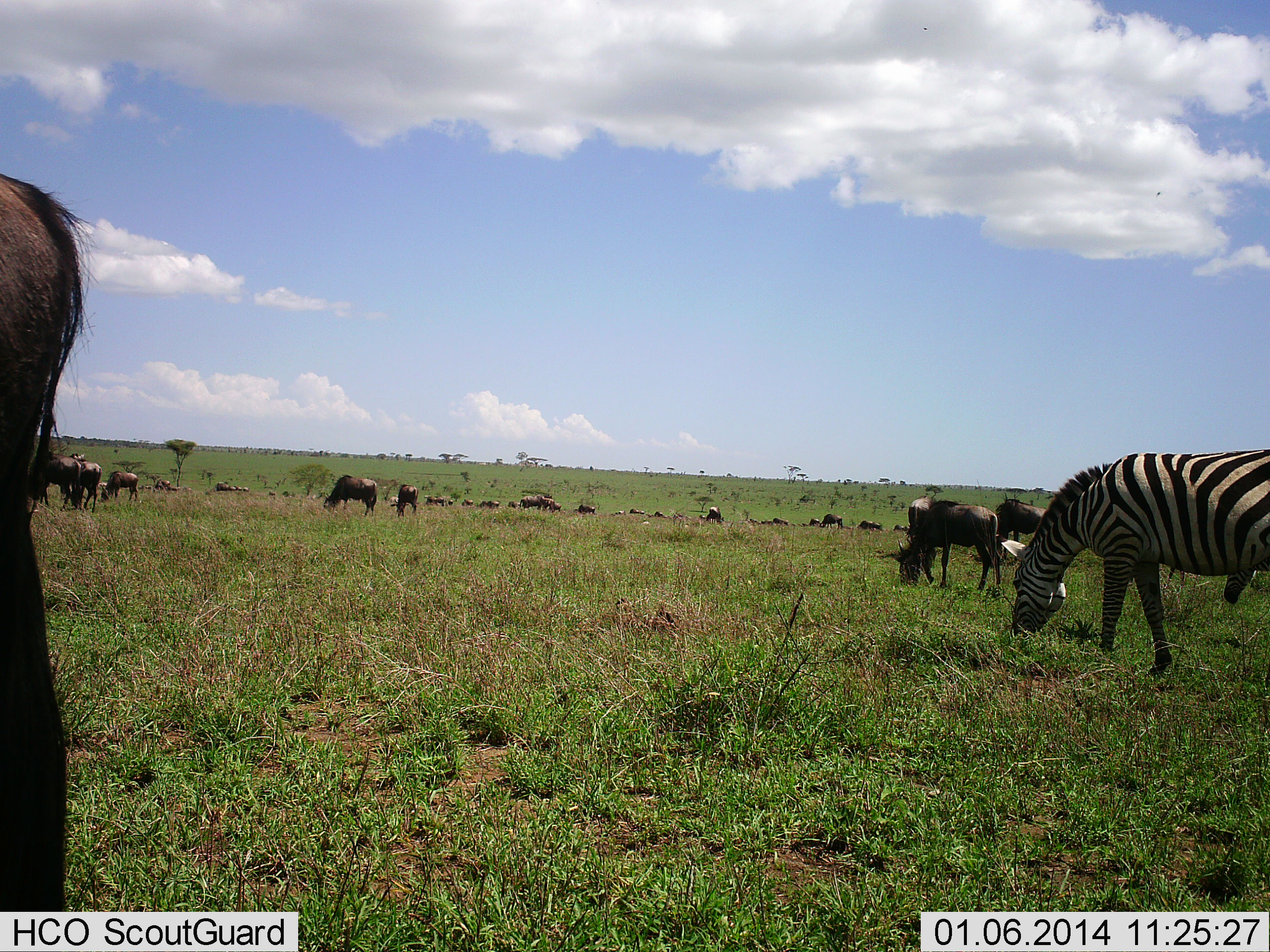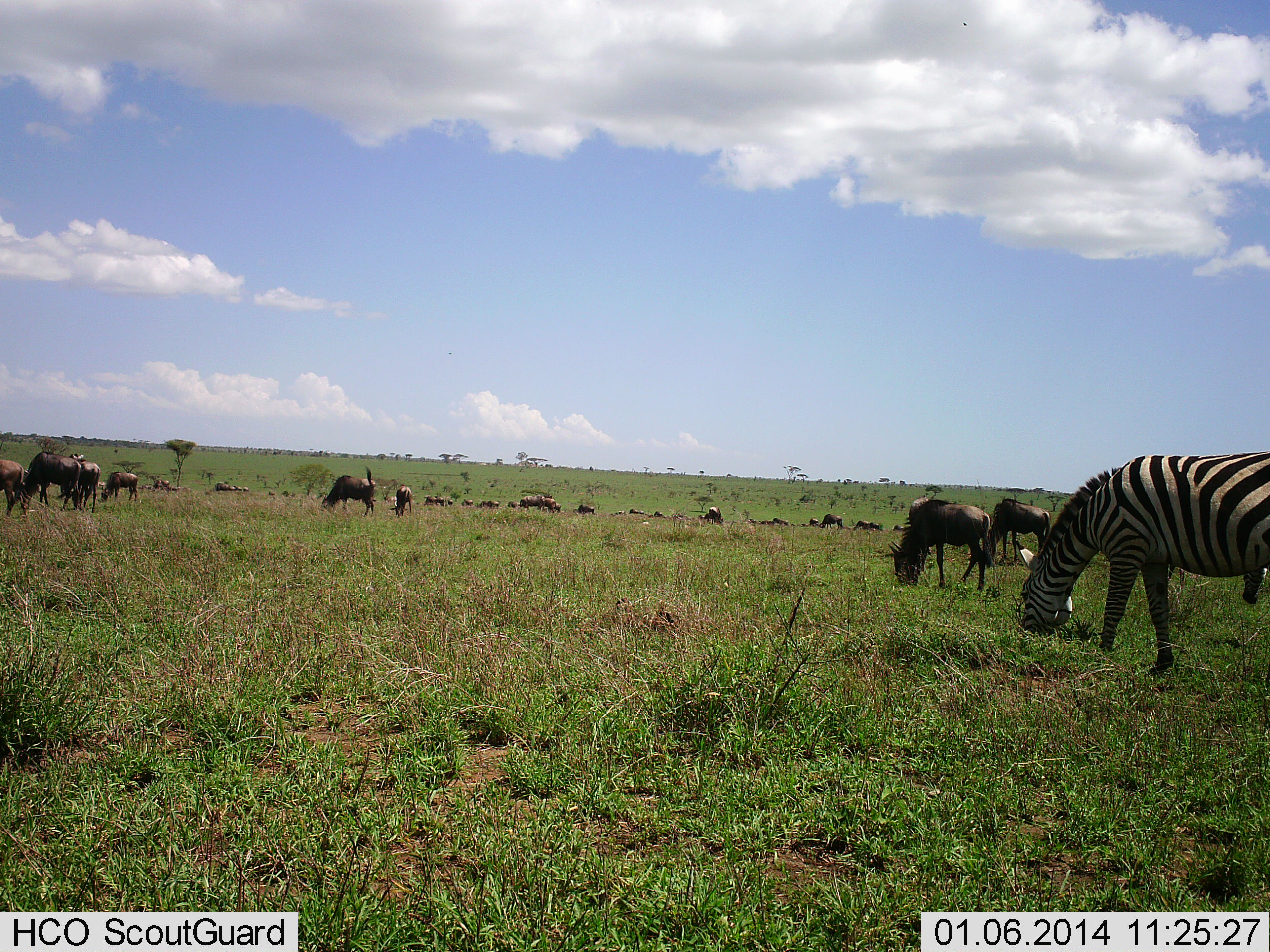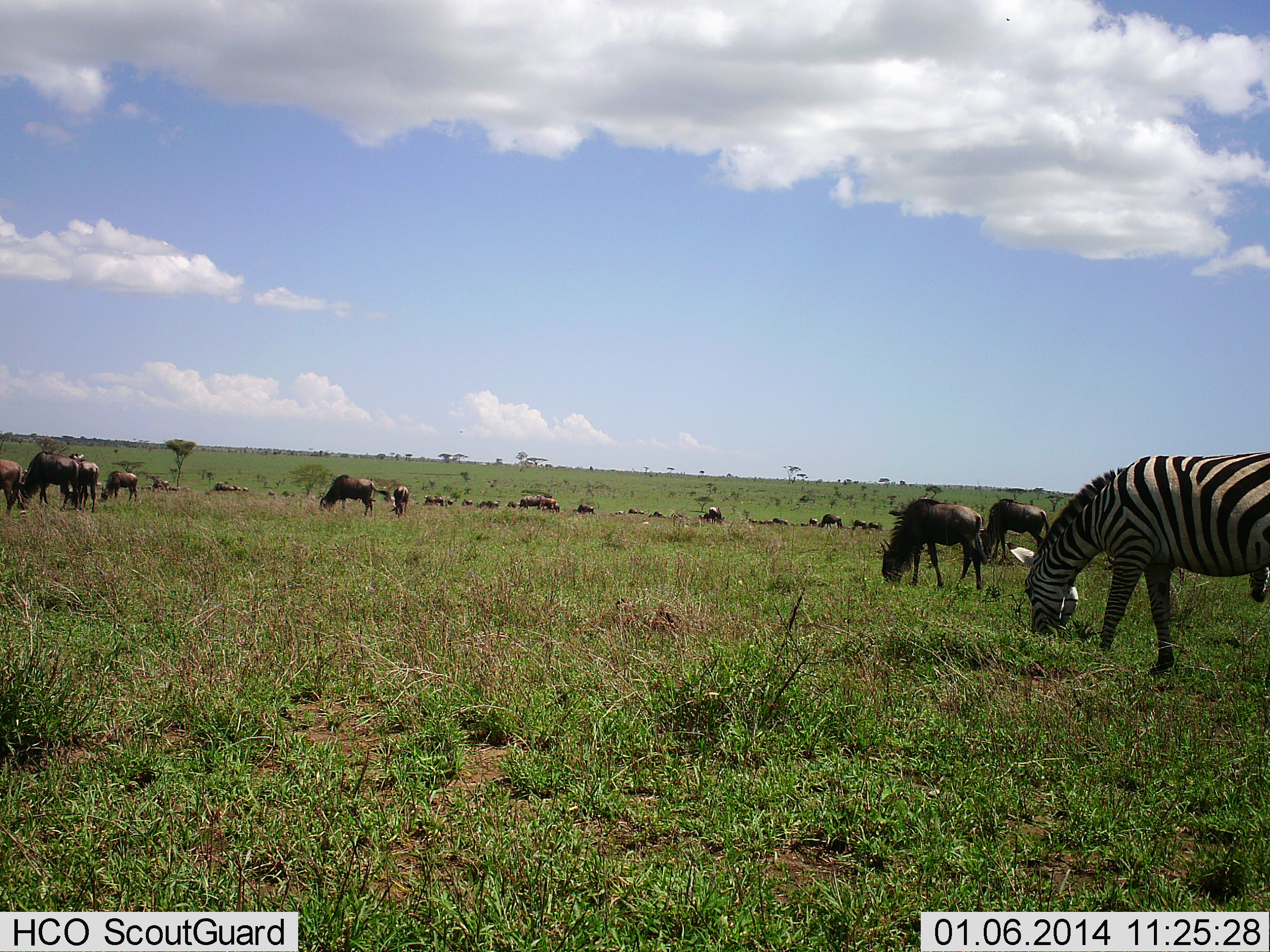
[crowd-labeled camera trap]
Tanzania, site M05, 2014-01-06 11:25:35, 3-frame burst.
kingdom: Animalia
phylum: Chordata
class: Mammalia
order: Artiodactyla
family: Bovidae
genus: Connochaetes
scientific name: Connochaetes taurinus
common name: blue wildebeest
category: wildebeest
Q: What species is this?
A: Wildebeest (blue wildebeest) (Connochaetes taurinus).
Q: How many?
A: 11-50.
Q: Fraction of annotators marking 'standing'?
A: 17%.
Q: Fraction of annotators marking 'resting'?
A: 0%.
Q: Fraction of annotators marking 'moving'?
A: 0%.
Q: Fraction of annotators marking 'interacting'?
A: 0%.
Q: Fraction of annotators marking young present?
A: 0%.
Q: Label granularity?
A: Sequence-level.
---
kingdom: Animalia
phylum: Chordata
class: Mammalia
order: Perissodactyla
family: Equidae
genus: Equus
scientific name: Equus quagga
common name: plains zebra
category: zebra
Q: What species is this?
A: Zebra (plains zebra) (Equus quagga).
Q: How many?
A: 1.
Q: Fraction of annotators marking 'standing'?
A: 0%.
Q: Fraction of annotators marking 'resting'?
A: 0%.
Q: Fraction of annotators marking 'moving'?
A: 0%.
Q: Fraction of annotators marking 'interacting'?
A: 0%.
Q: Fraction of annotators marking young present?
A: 0%.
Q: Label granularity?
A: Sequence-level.